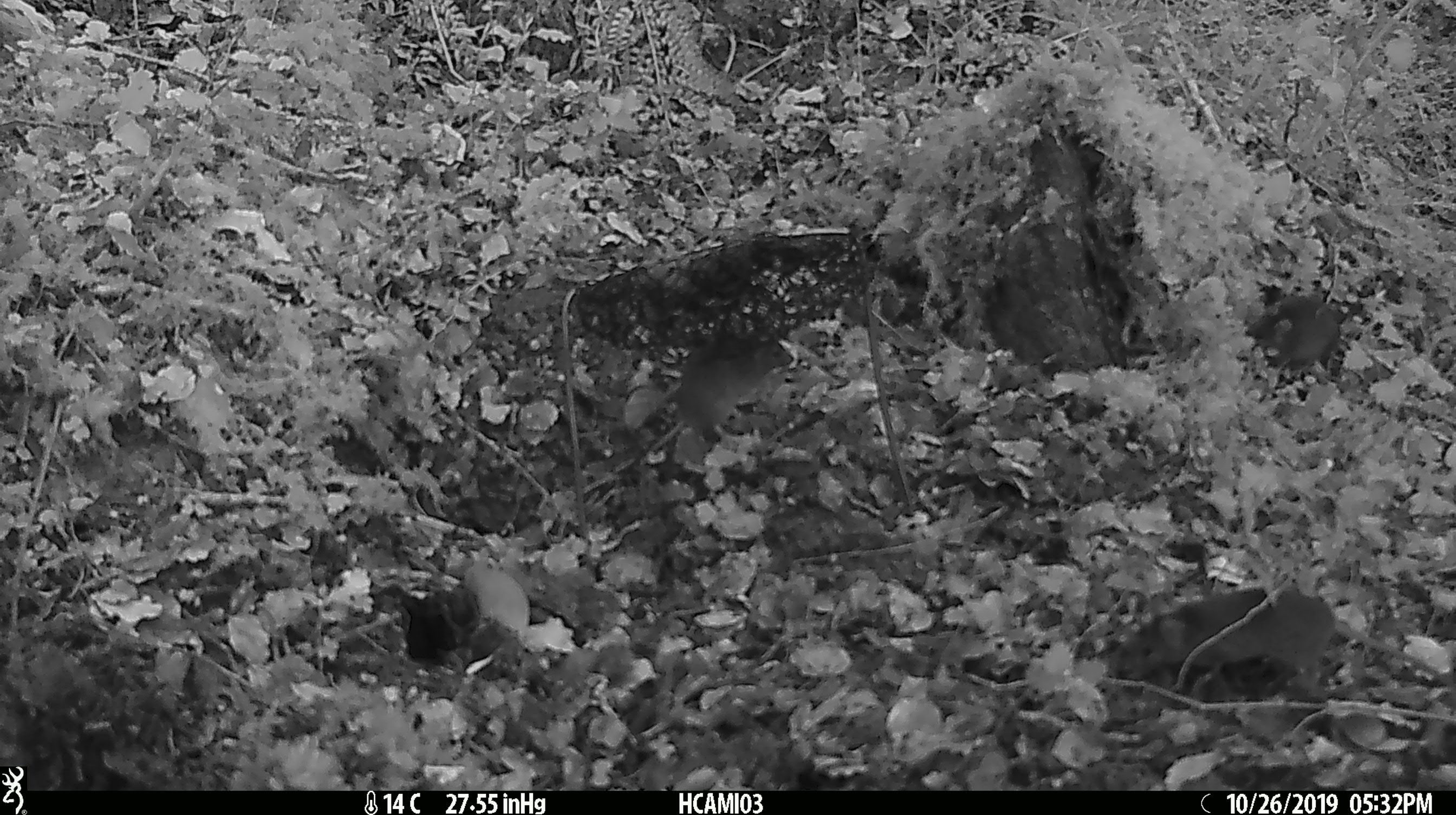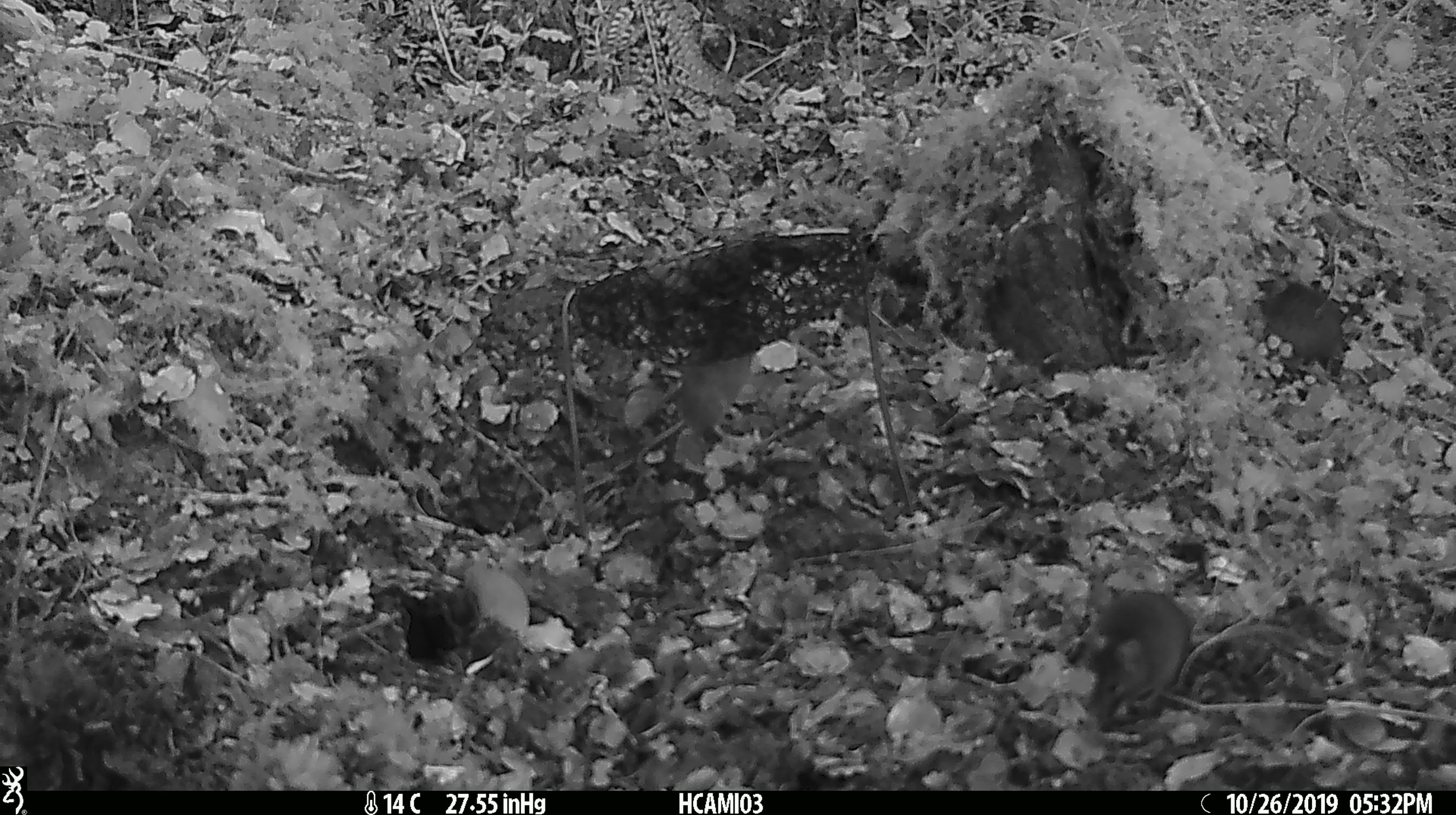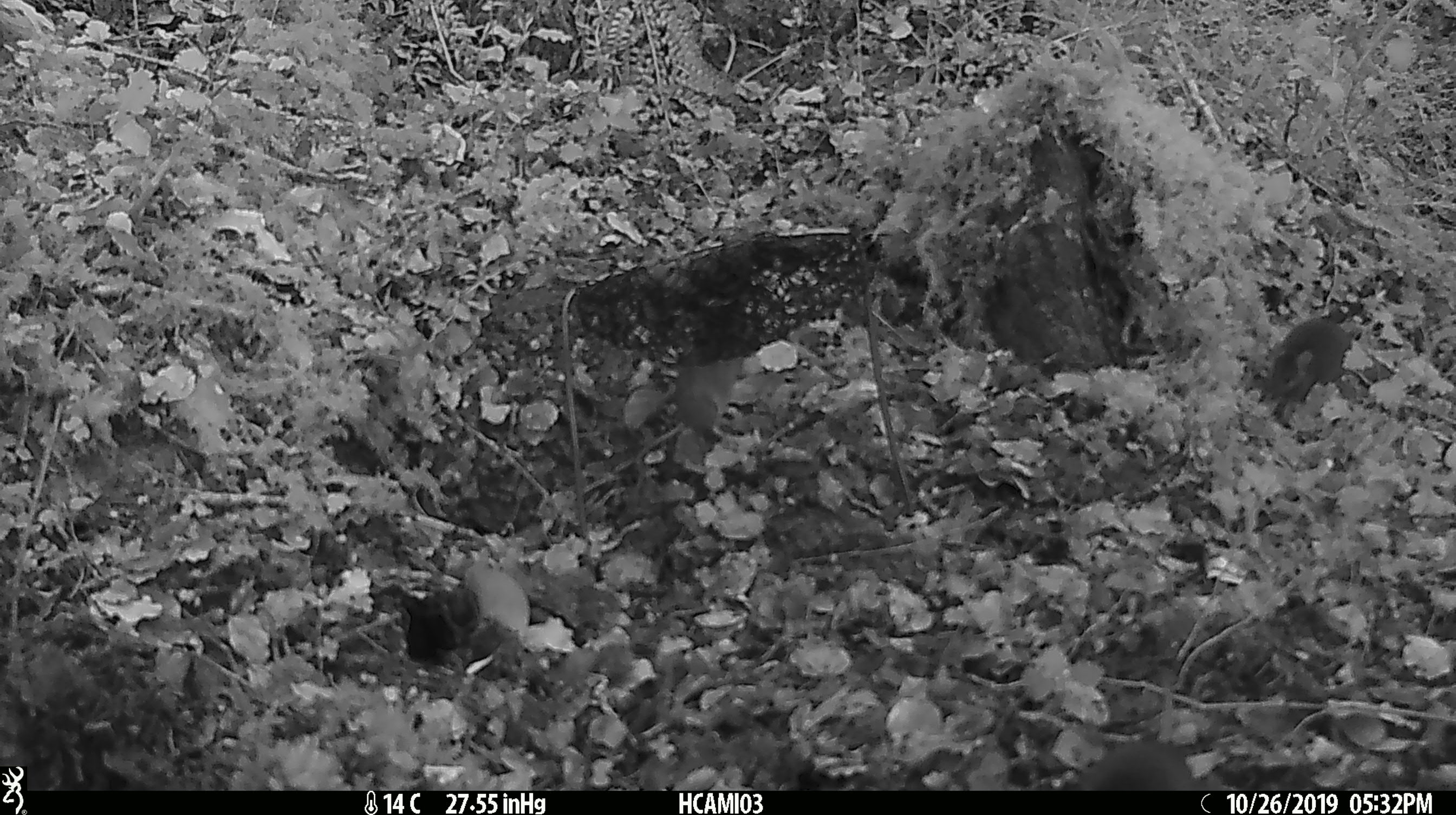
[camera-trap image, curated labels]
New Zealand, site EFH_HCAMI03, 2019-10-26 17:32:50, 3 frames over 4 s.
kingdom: Animalia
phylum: Chordata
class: Mammalia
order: Rodentia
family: Muridae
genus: Mus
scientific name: Mus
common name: mouse